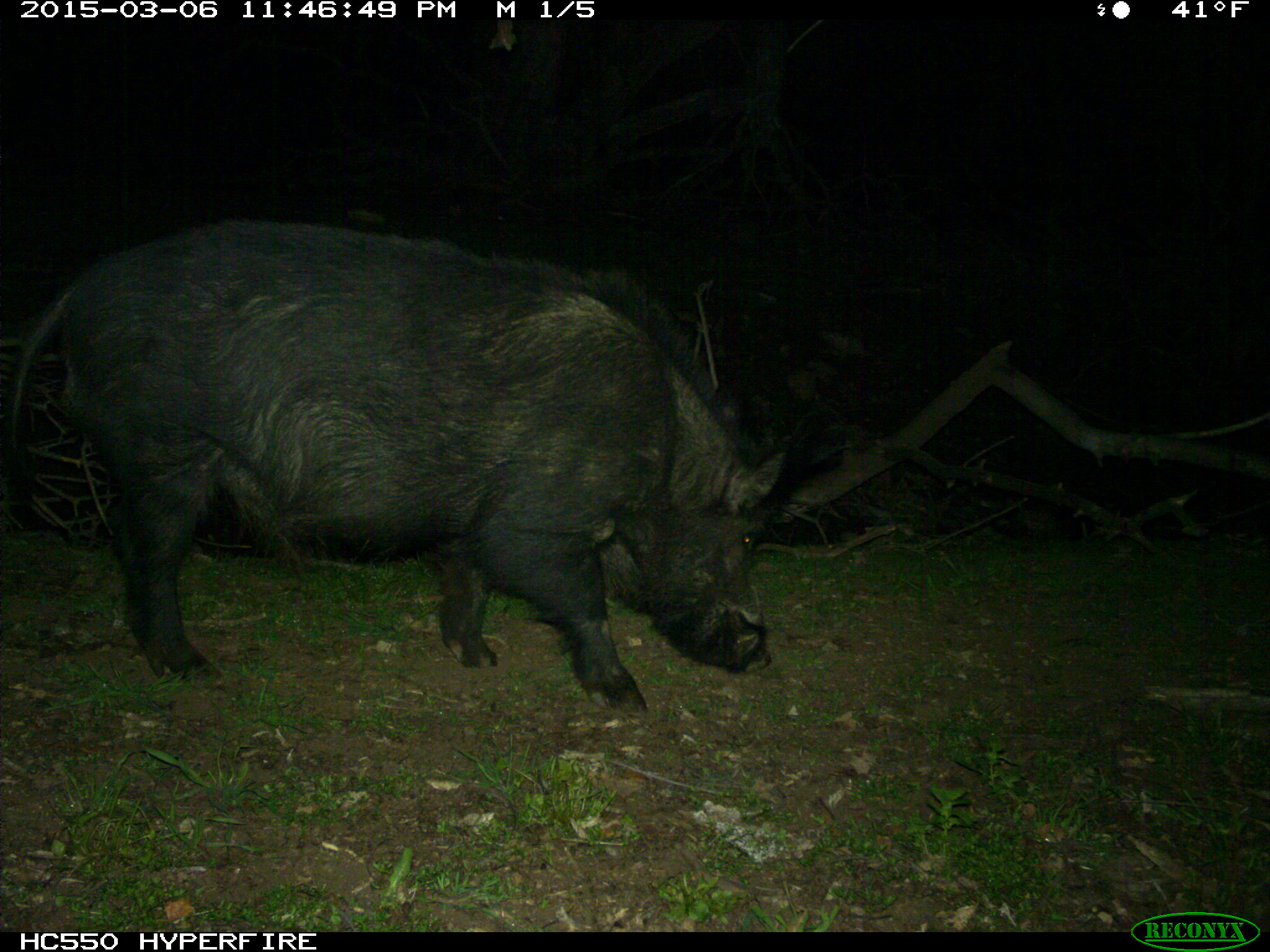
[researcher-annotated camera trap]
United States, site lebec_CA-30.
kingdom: Animalia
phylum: Chordata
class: Mammalia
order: Artiodactyla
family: Suidae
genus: Sus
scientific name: Sus scrofa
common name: wild boar